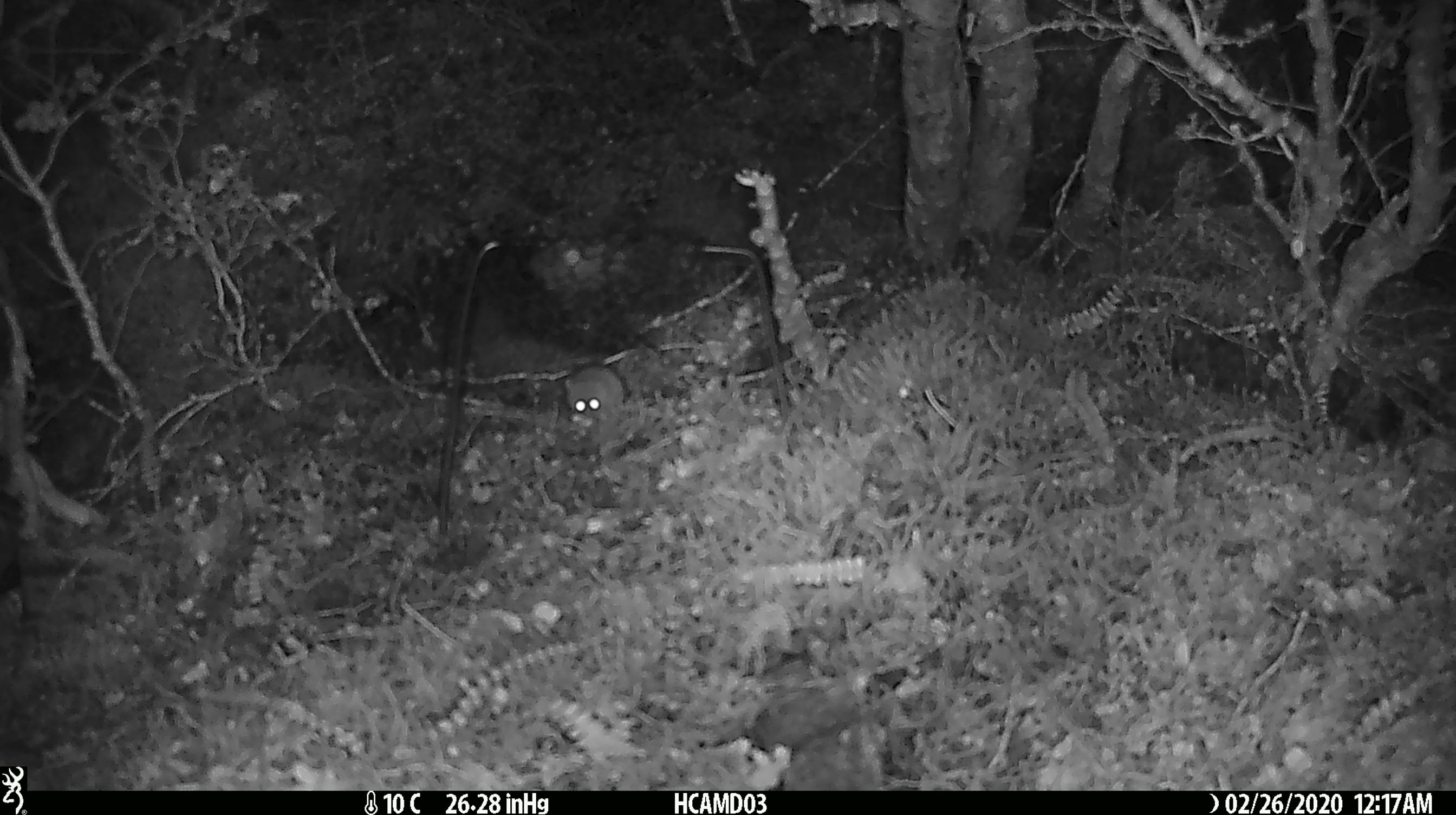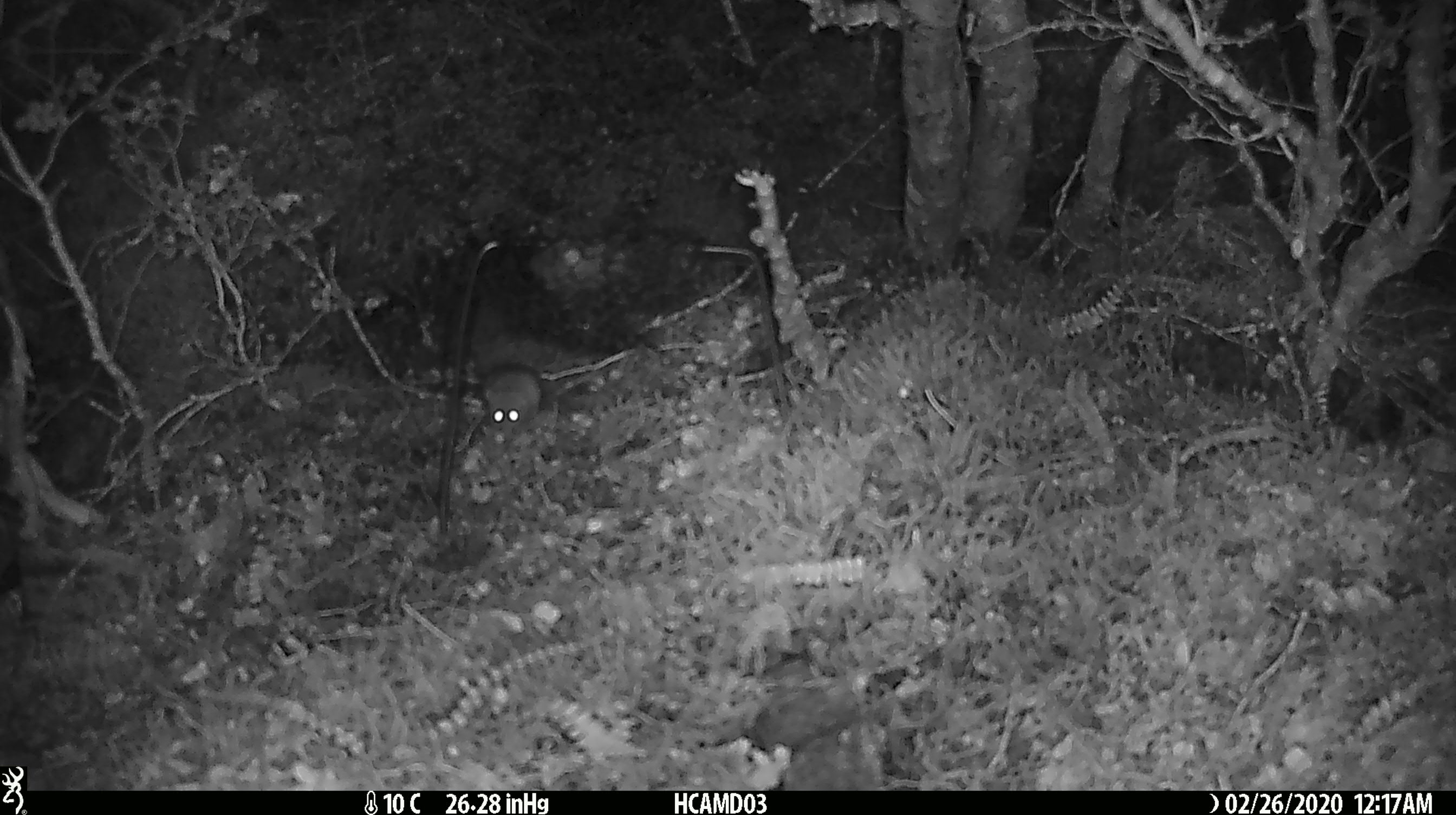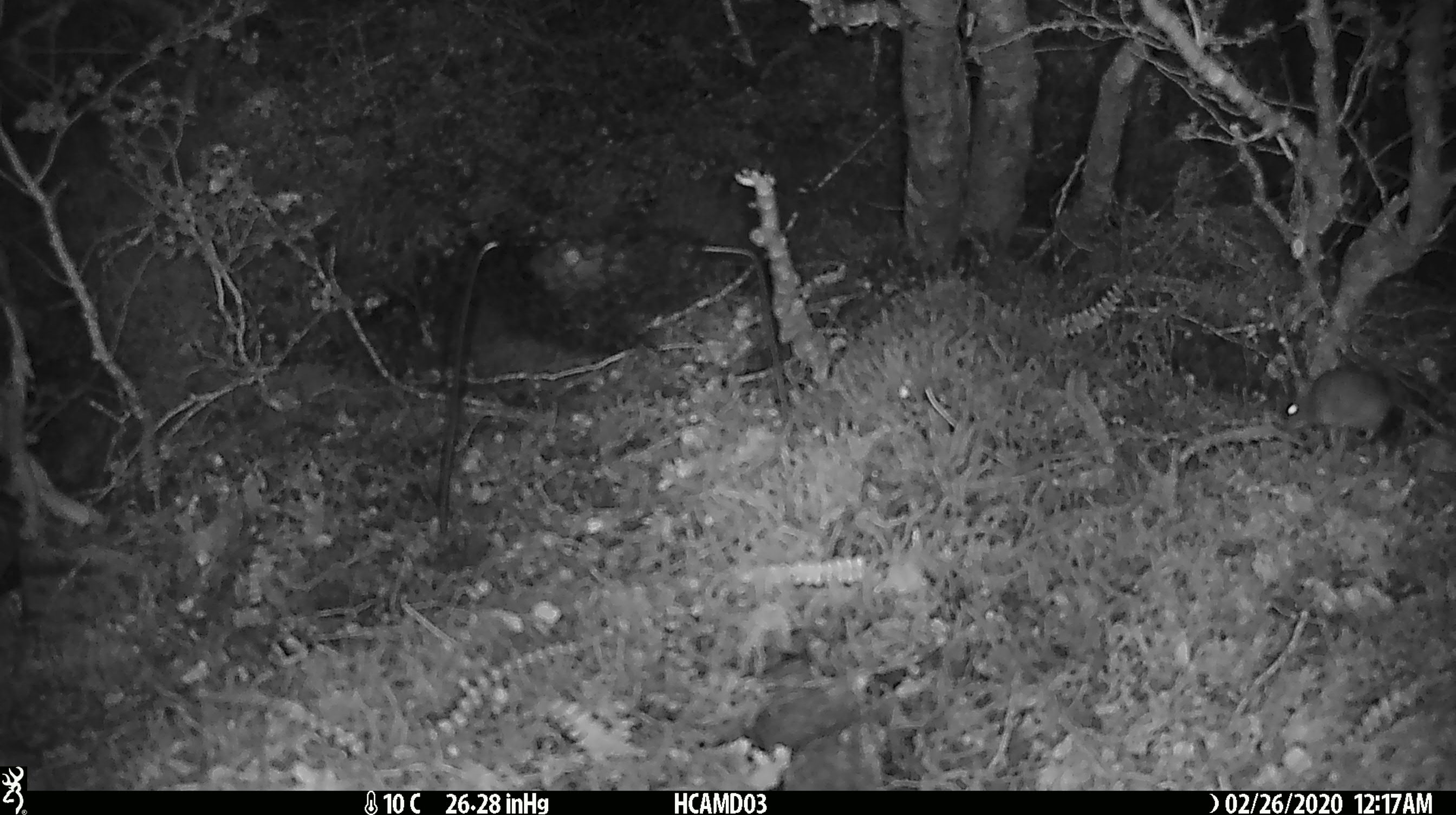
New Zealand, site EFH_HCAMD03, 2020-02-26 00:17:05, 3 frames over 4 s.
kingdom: Animalia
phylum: Chordata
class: Mammalia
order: Rodentia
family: Muridae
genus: Mus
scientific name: Mus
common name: mouse